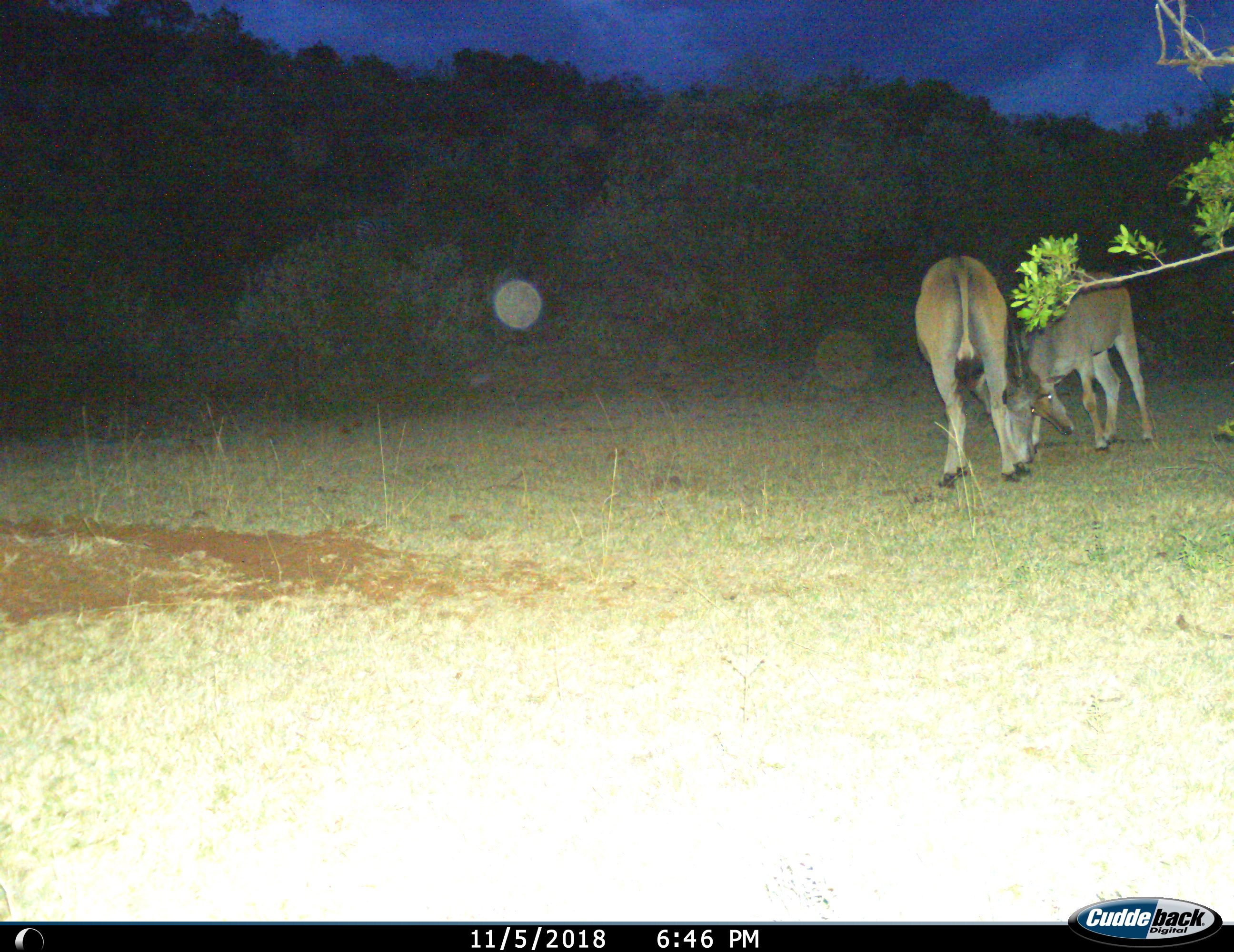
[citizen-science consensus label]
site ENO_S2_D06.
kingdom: Animalia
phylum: Chordata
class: Mammalia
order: Artiodactyla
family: Bovidae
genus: Tragelaphus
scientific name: Tragelaphus oryx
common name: eland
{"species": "eland (Tragelaphus oryx)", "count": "2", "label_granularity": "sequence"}